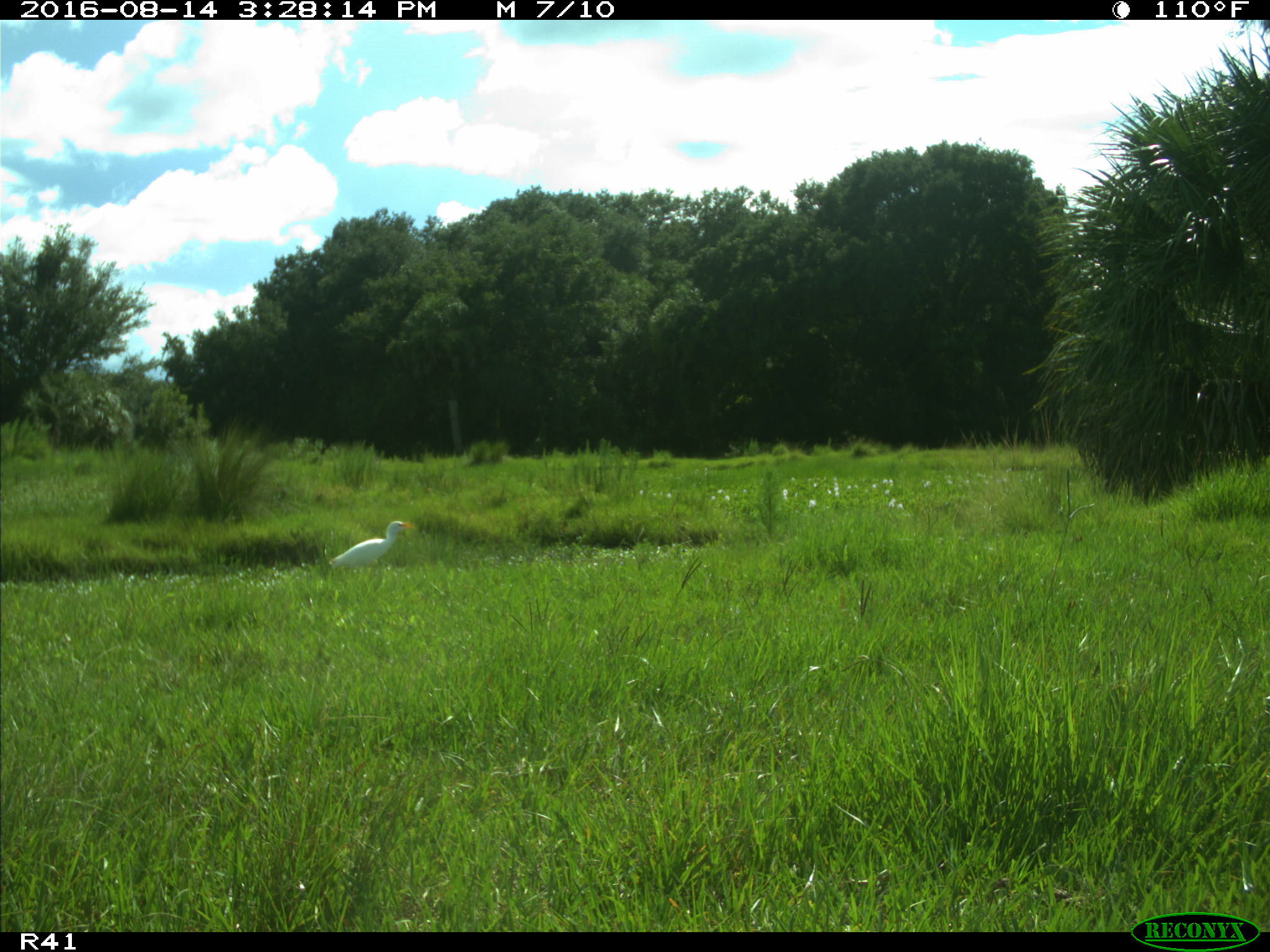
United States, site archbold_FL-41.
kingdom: Animalia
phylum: Chordata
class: Mammalia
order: Artiodactyla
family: Bovidae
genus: Bos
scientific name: Bos taurus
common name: domestic cow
Bos taurus (domestic cow).